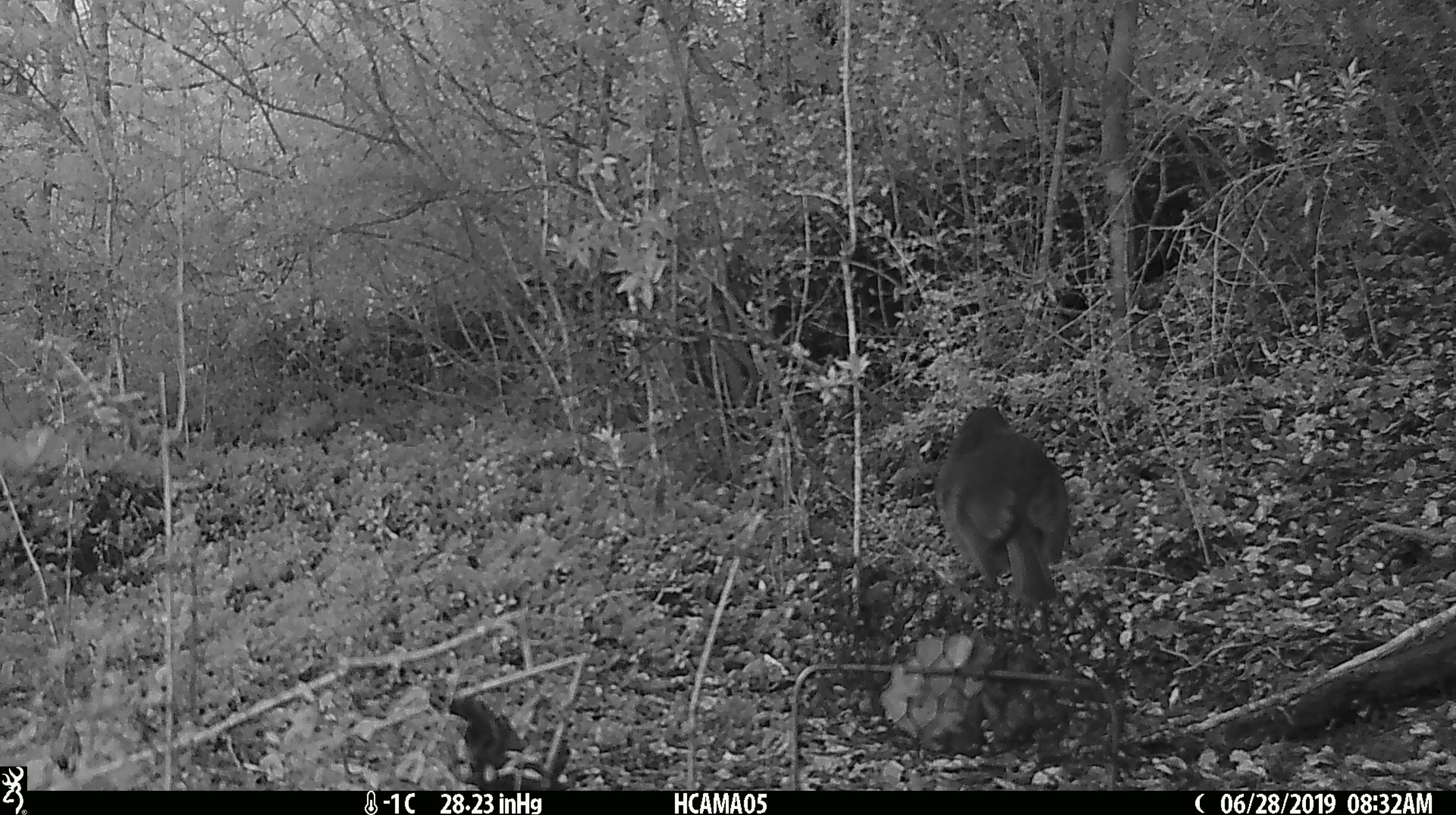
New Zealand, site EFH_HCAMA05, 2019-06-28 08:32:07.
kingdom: Animalia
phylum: Chordata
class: Aves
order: Passeriformes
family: Petroicidae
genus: Petroica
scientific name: Petroica australis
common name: new zealand robin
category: robin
Robin (new zealand robin) (Petroica australis).